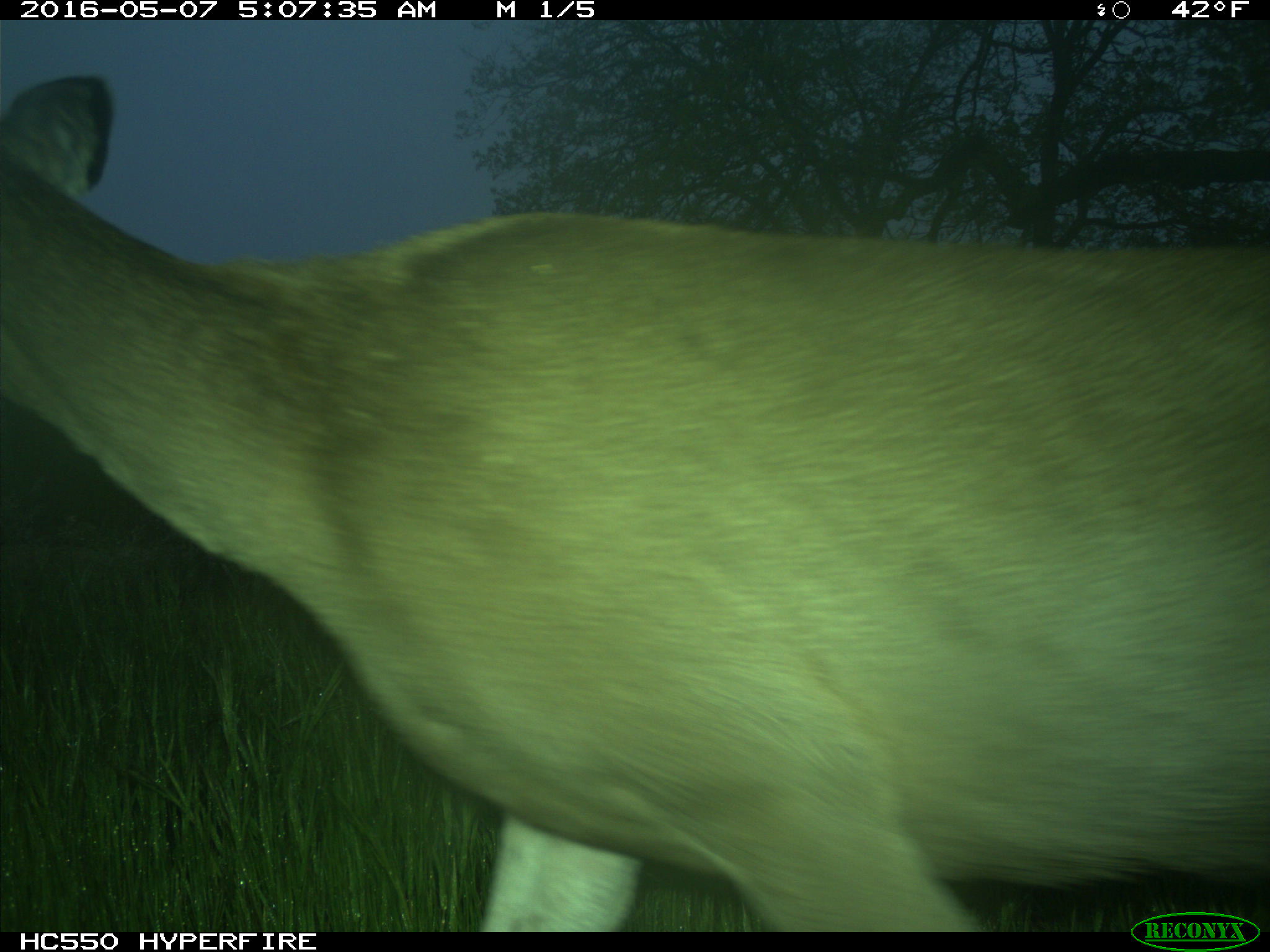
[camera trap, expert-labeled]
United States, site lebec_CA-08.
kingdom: Animalia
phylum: Chordata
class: Mammalia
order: Artiodactyla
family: Cervidae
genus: Odocoileus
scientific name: Odocoileus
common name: deer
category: unidentified deer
Unidentified deer (deer) (Odocoileus).